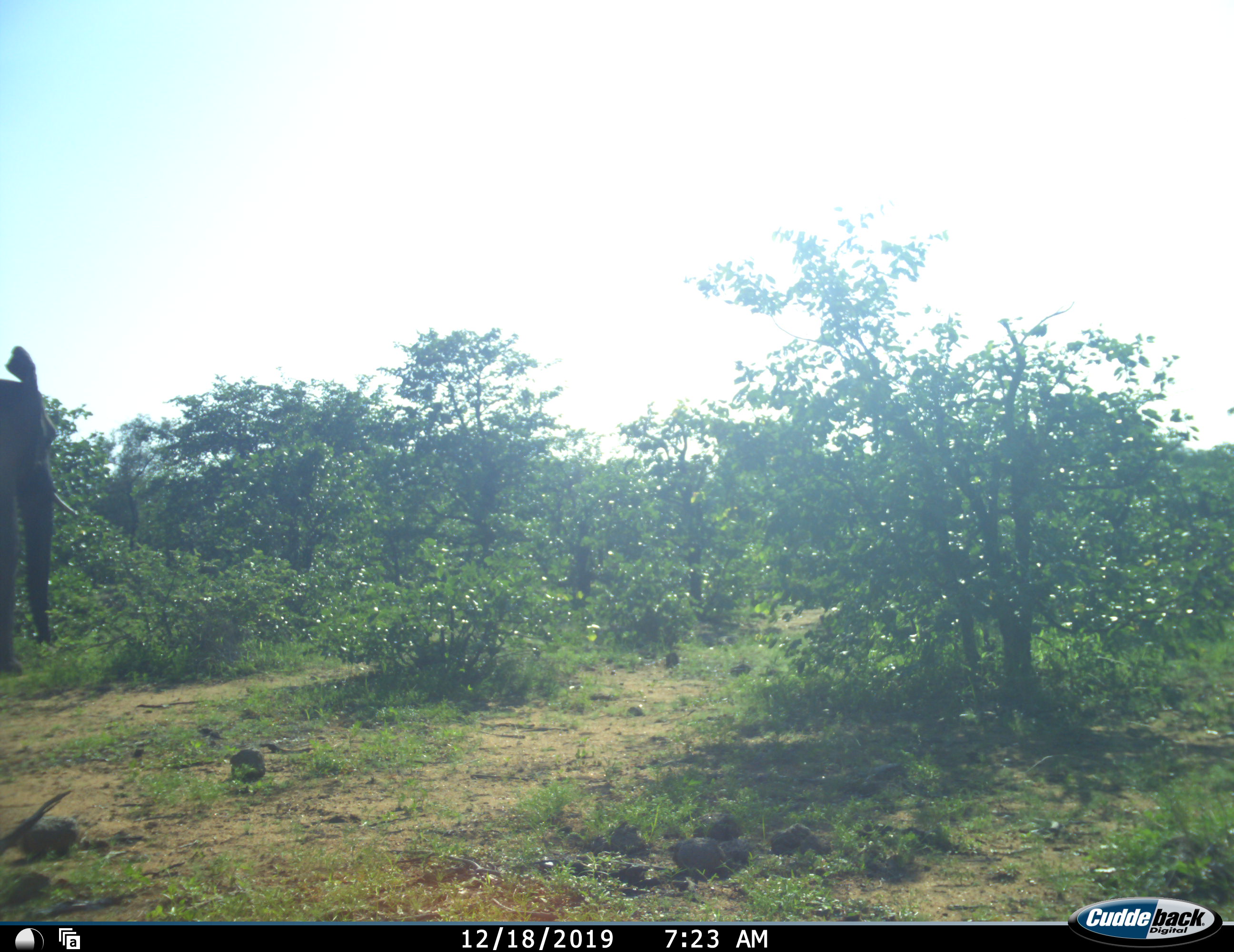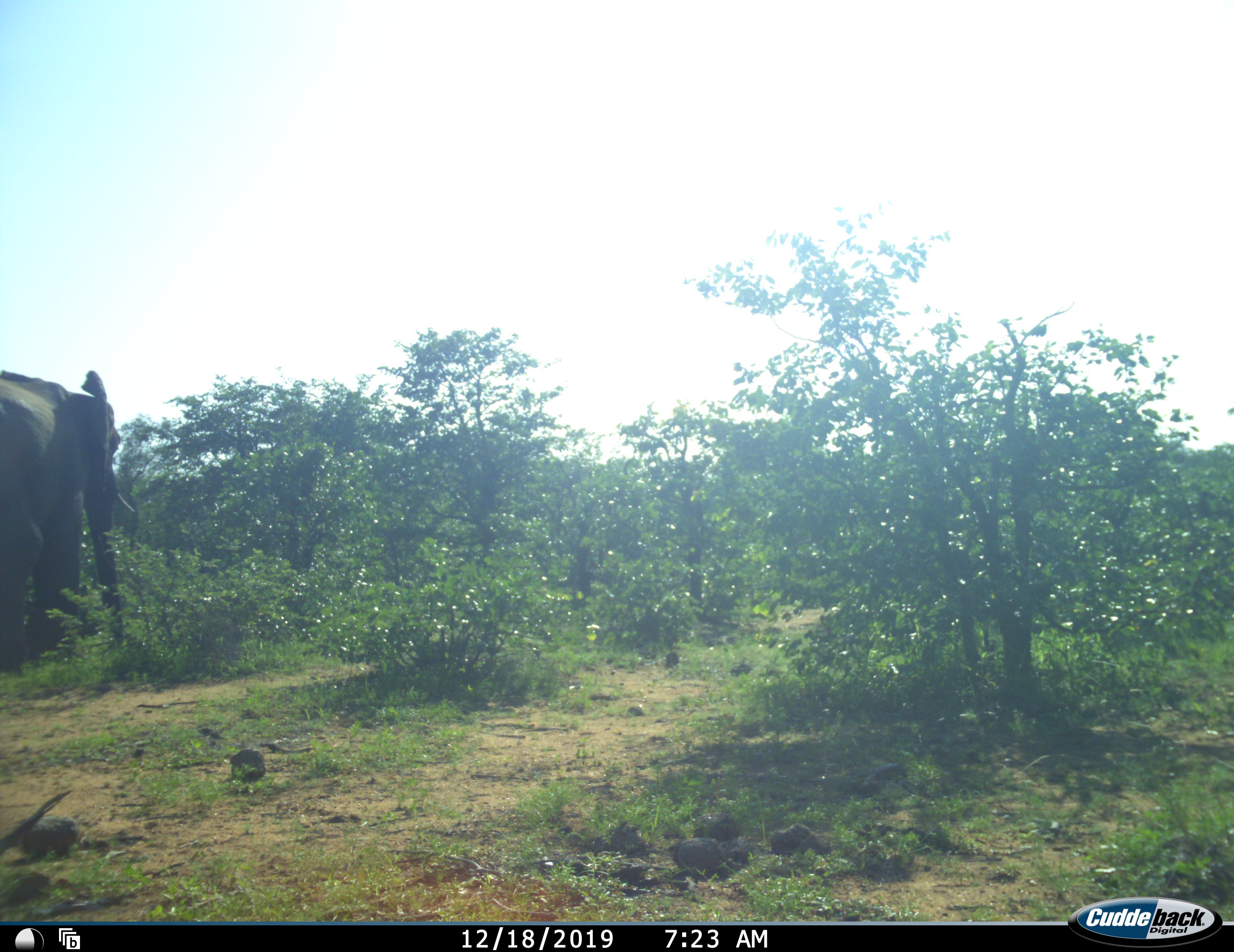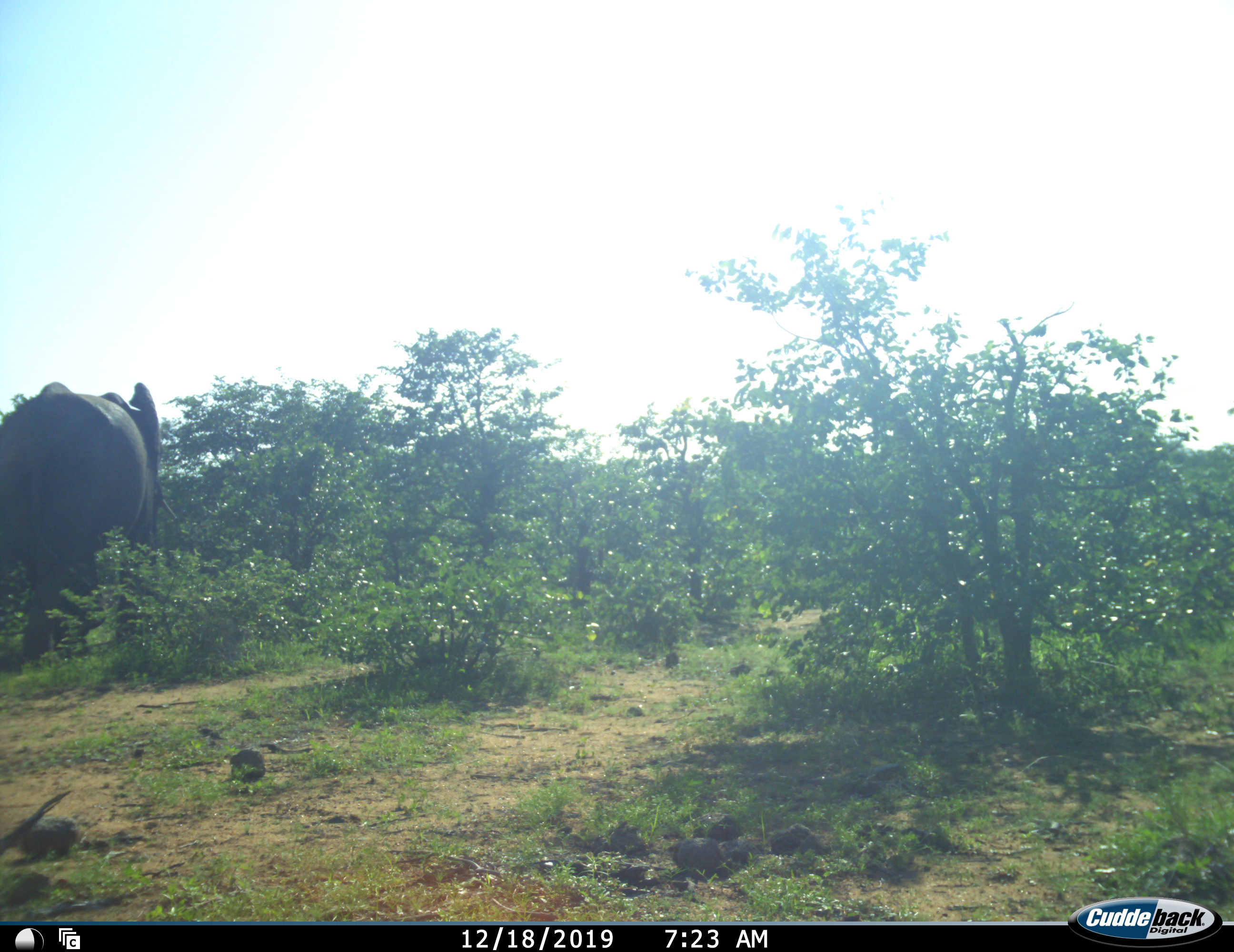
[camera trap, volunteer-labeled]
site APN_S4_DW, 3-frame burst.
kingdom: Animalia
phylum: Chordata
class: Mammalia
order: Proboscidea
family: Elephantidae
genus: Loxodonta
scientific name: Loxodonta africana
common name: african bush elephant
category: elephant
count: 1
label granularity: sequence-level